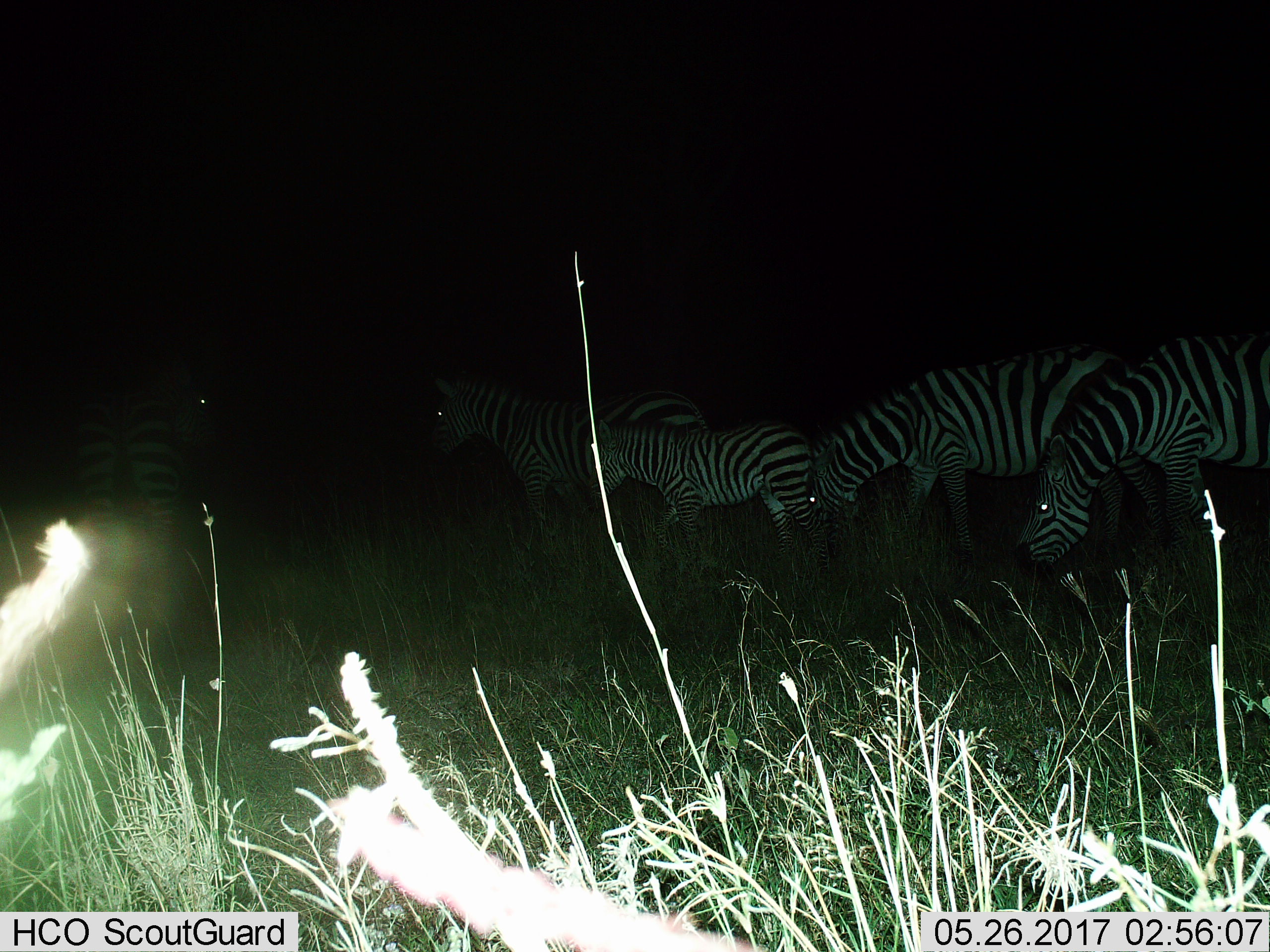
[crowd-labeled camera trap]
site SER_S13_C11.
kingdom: Animalia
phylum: Chordata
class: Mammalia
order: Perissodactyla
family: Equidae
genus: Equus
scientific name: Equus quagga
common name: plains zebra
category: zebraplains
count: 5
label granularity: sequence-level